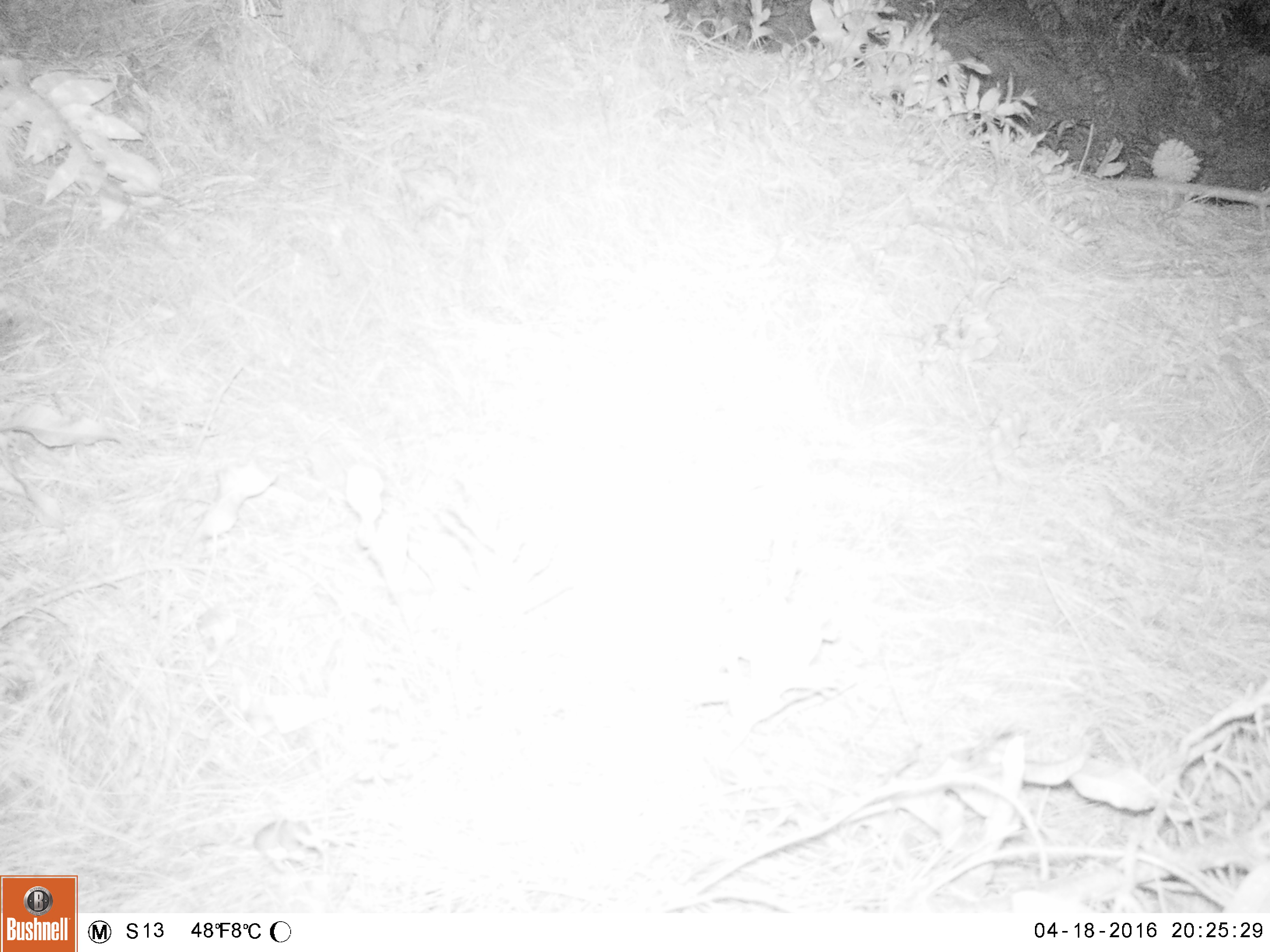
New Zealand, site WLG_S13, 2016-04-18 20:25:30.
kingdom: Animalia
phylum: Chordata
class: Mammalia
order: Rodentia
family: Muridae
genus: Mus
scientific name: Mus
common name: mouse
Mouse (Mus).